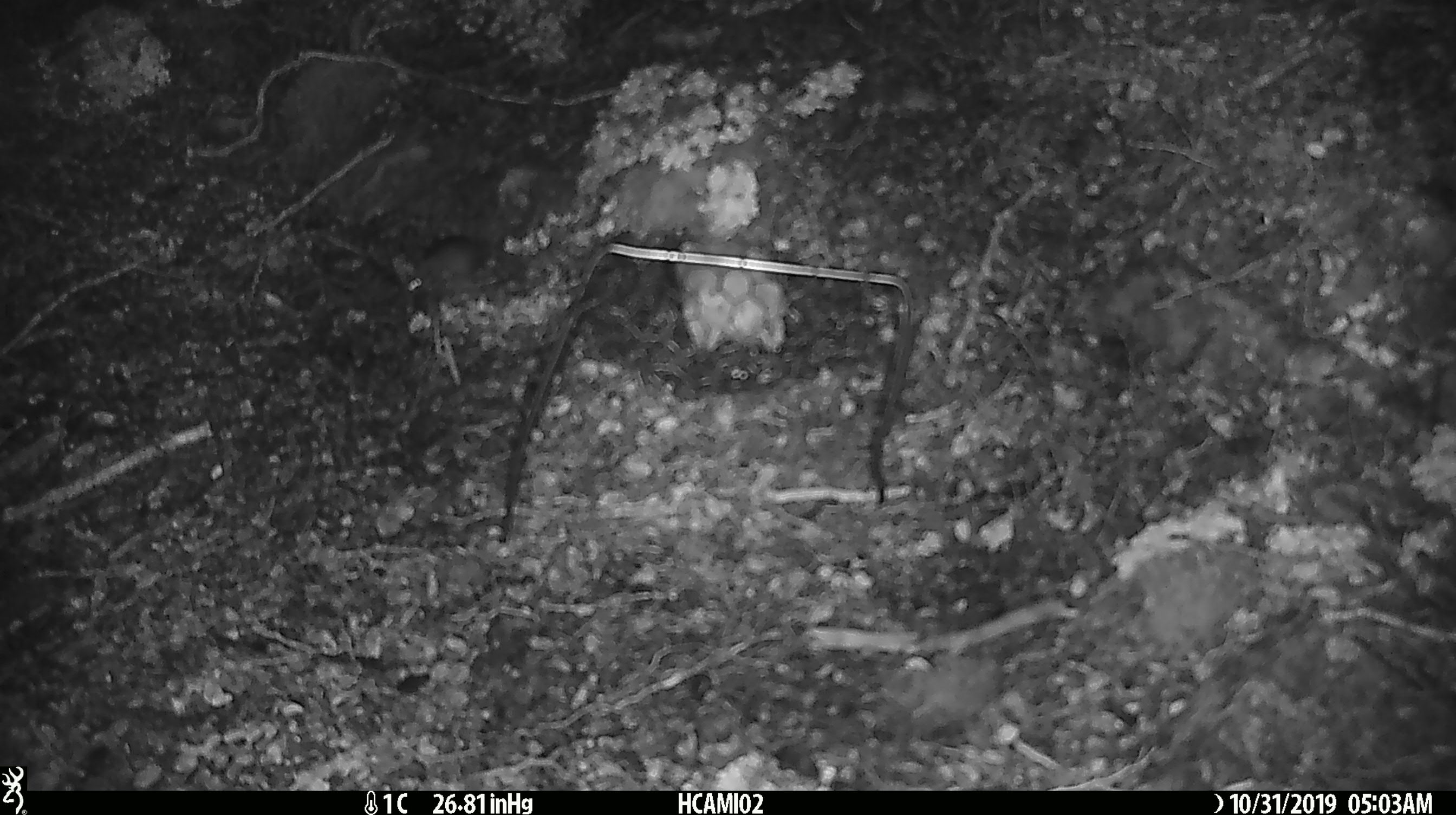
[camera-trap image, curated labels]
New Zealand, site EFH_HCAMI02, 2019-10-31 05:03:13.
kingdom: Animalia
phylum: Chordata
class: Mammalia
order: Rodentia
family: Muridae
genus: Mus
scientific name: Mus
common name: mouse